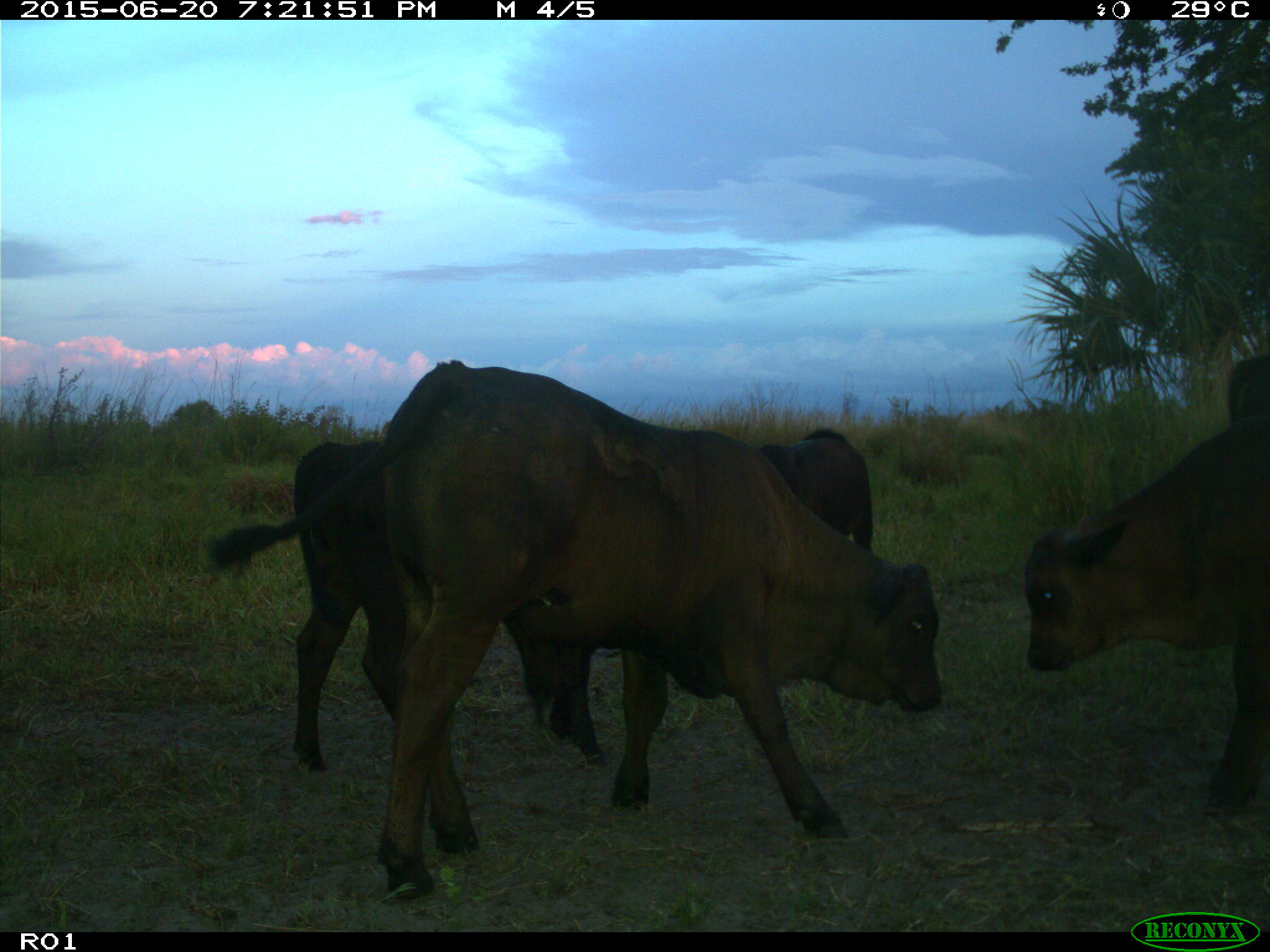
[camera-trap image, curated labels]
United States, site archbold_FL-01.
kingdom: Animalia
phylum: Chordata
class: Mammalia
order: Artiodactyla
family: Bovidae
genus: Bos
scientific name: Bos taurus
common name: domestic cow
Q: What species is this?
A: Bos taurus (domestic cow).